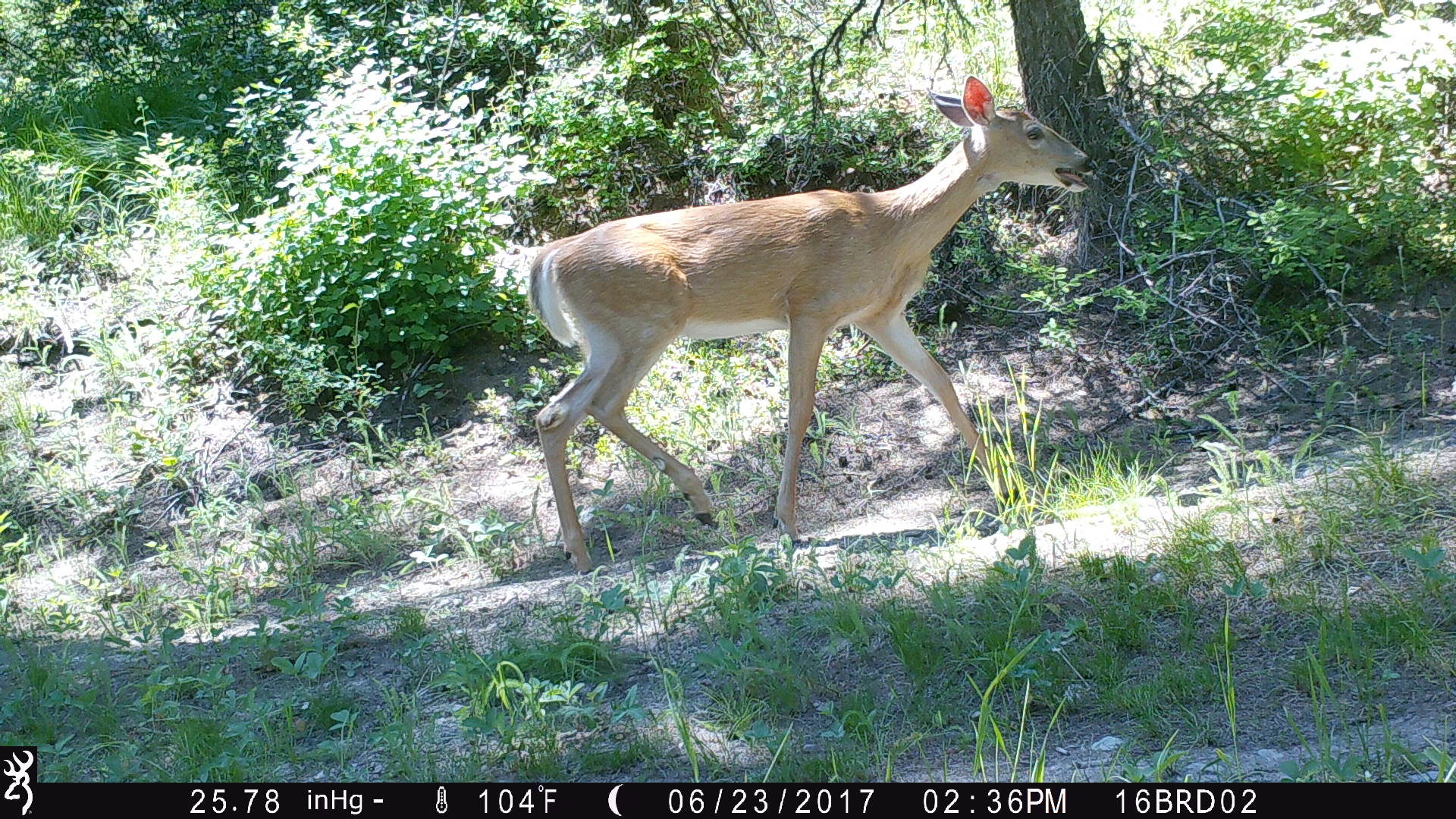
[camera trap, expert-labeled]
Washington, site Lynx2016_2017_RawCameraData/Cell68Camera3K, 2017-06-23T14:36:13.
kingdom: Animalia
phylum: Chordata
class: Mammalia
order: Artiodactyla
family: Cervidae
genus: Odocoileus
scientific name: Odocoileus virginianus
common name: white-tailed deer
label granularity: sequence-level